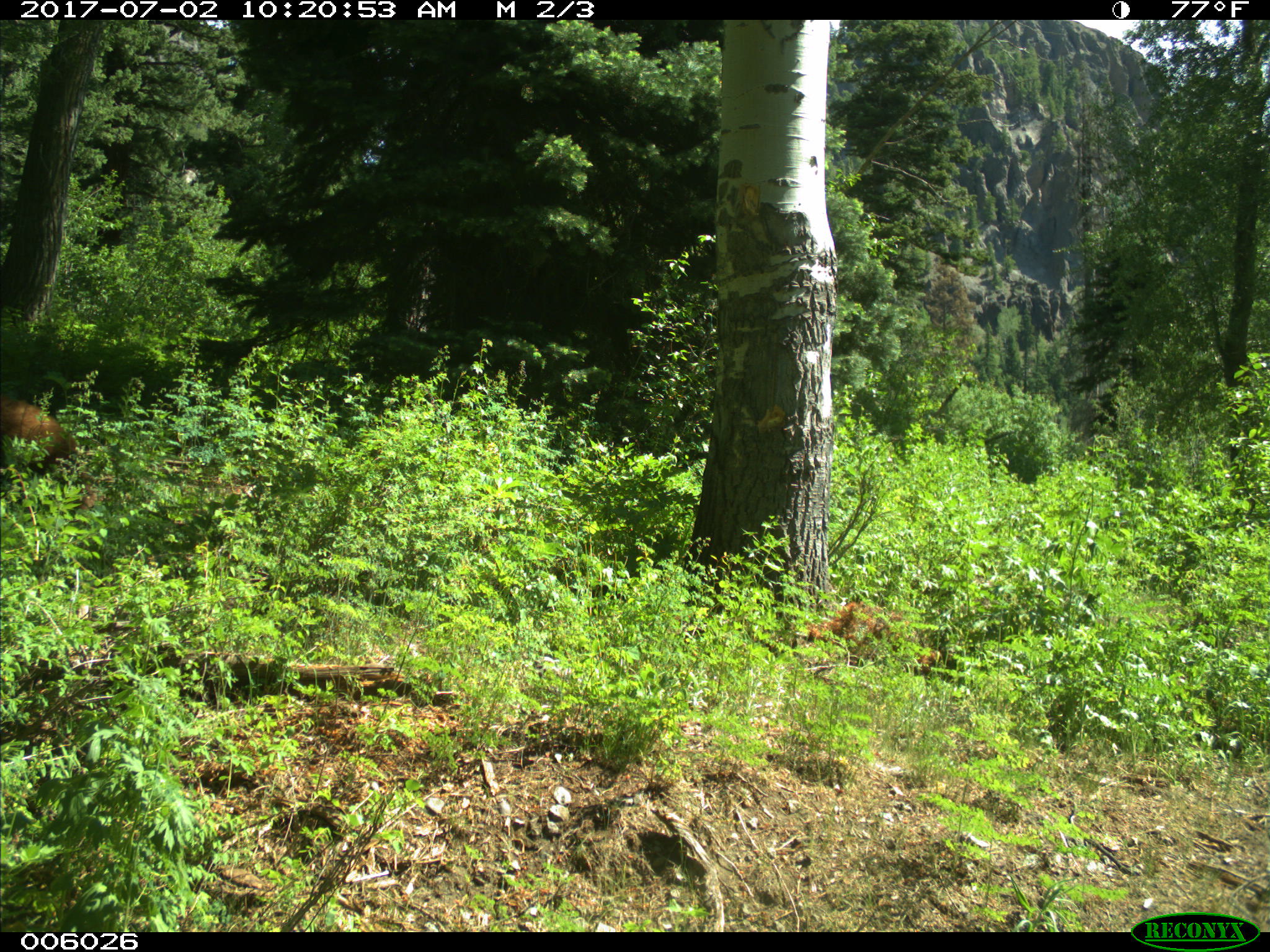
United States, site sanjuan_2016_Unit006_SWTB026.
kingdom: Animalia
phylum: Chordata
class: Mammalia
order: Carnivora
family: Ursidae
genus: Ursus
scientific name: Ursus americanus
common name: american black bear